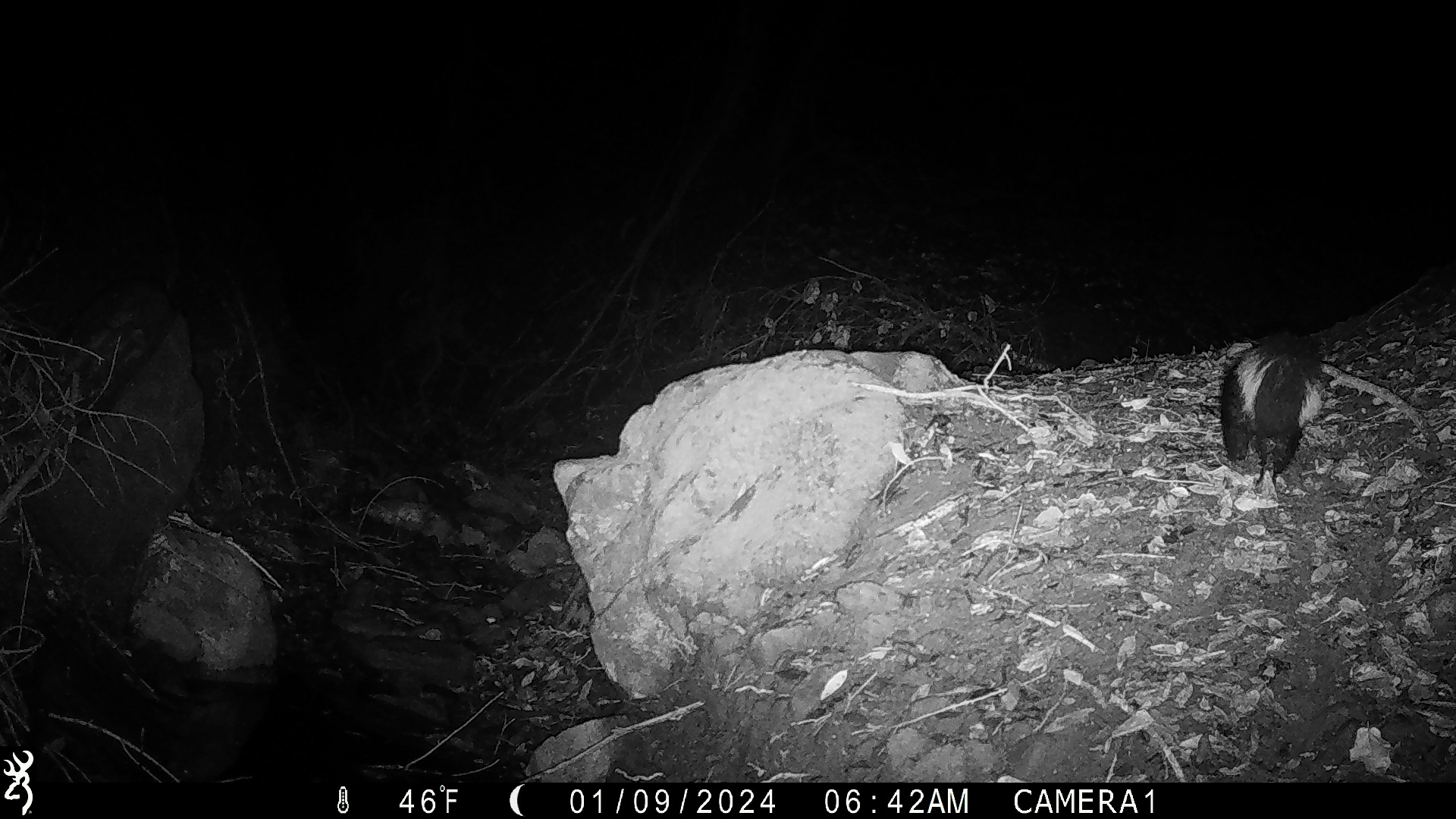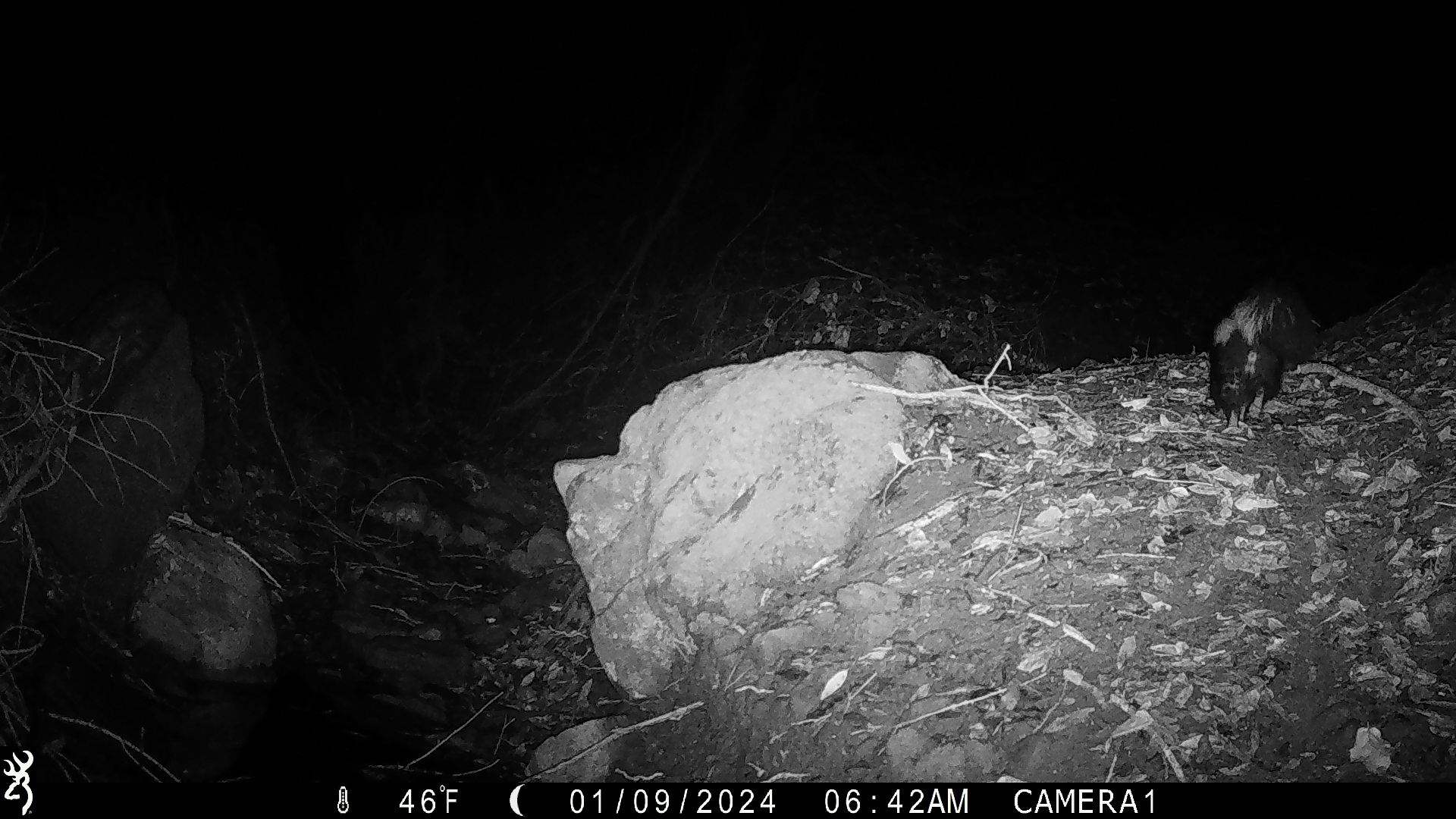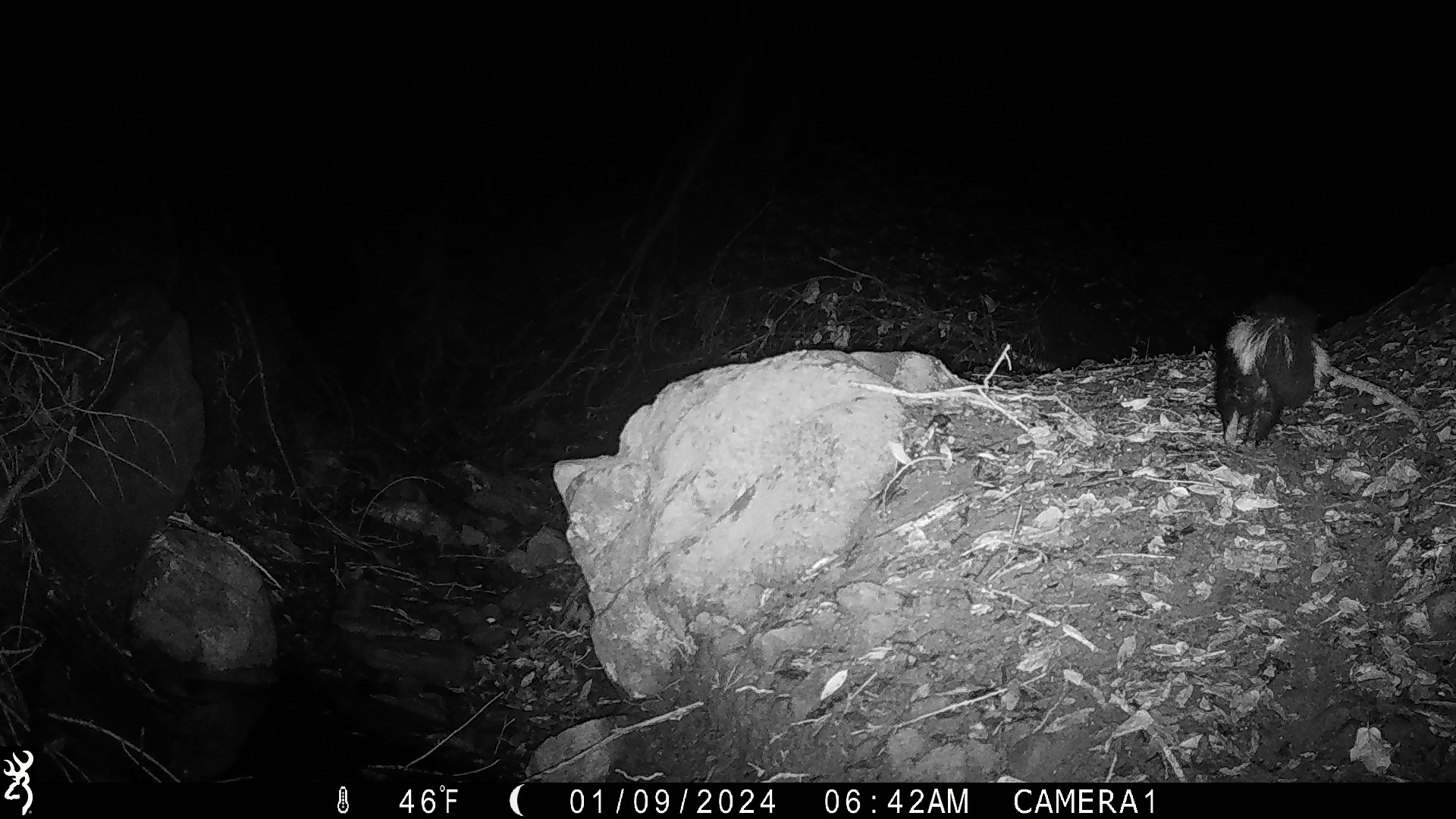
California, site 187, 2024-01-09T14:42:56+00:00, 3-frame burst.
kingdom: Animalia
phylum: Chordata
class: Mammalia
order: Carnivora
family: Mephitidae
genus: Mephitis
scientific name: Mephitis mephitis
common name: striped skunk